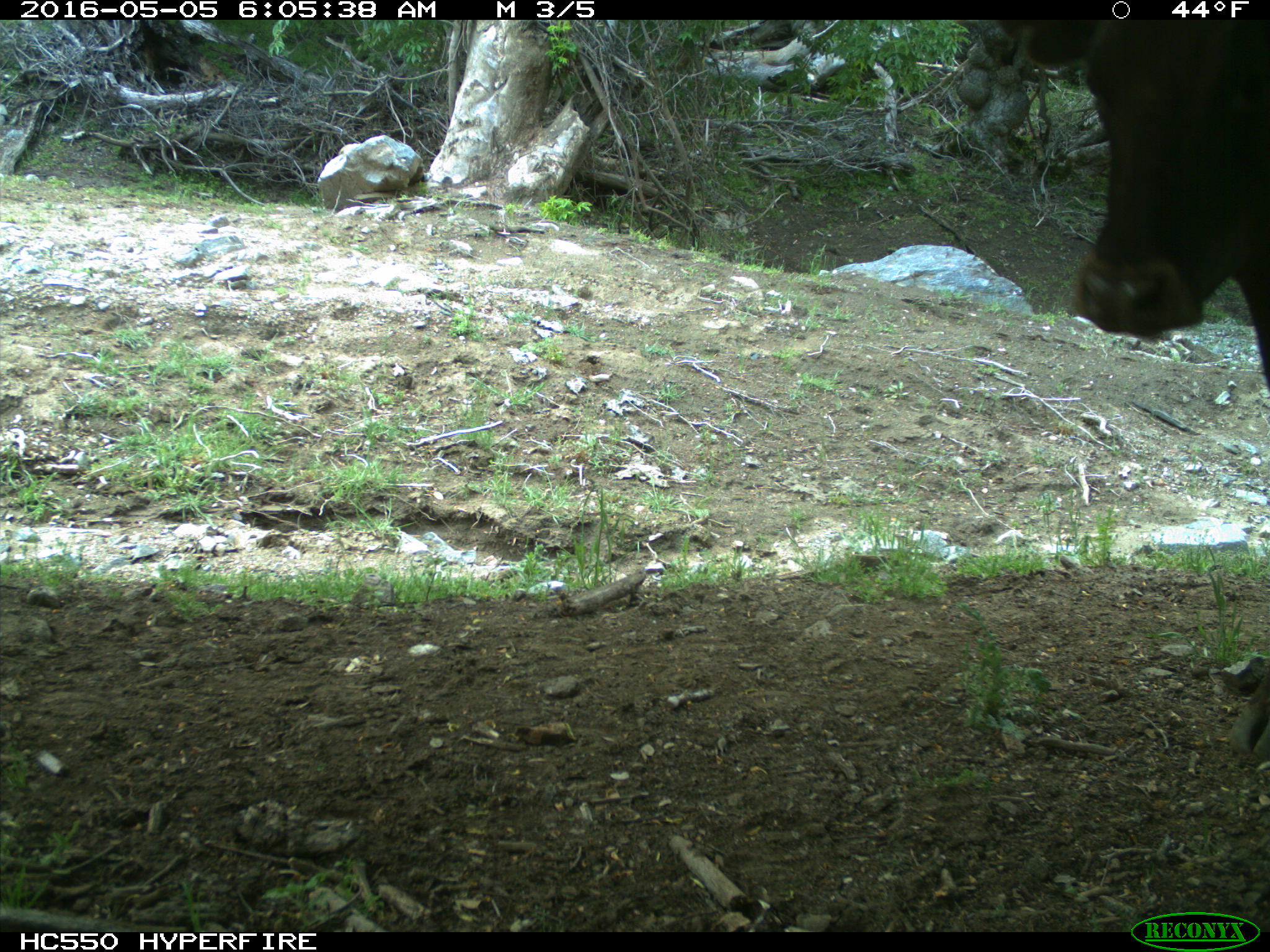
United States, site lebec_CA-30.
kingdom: Animalia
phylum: Chordata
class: Mammalia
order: Artiodactyla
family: Bovidae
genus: Bos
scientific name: Bos taurus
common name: domestic cow